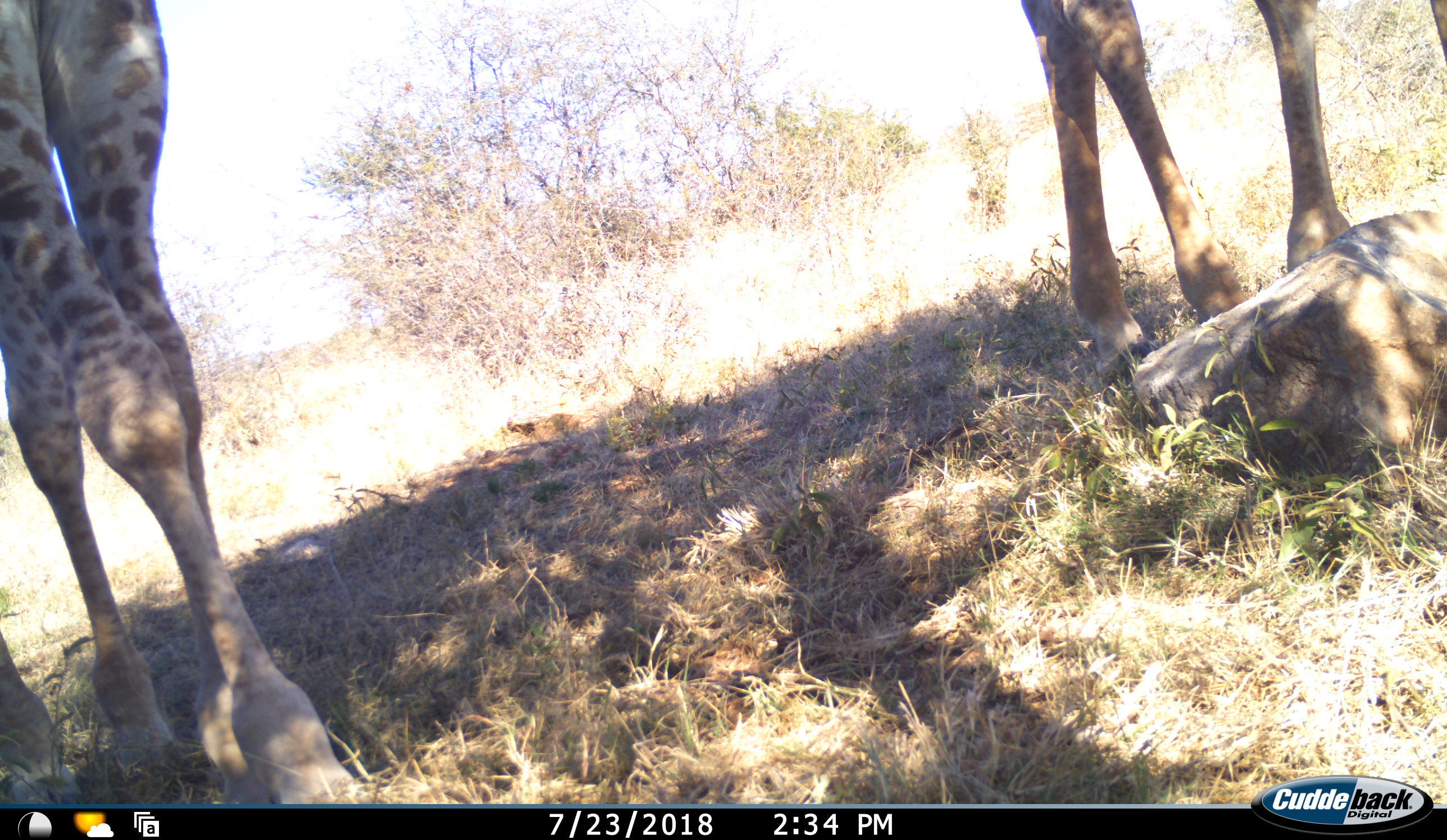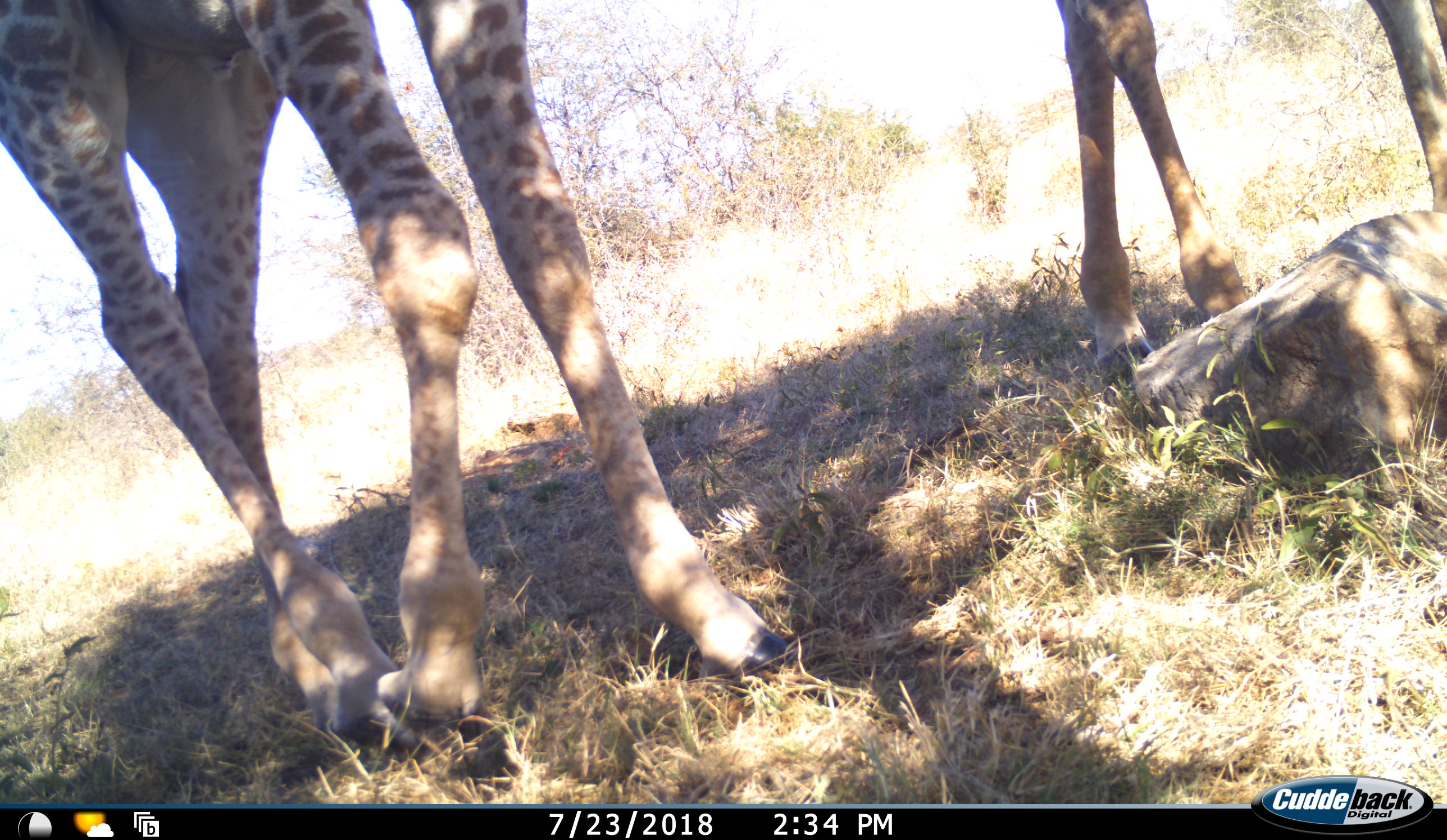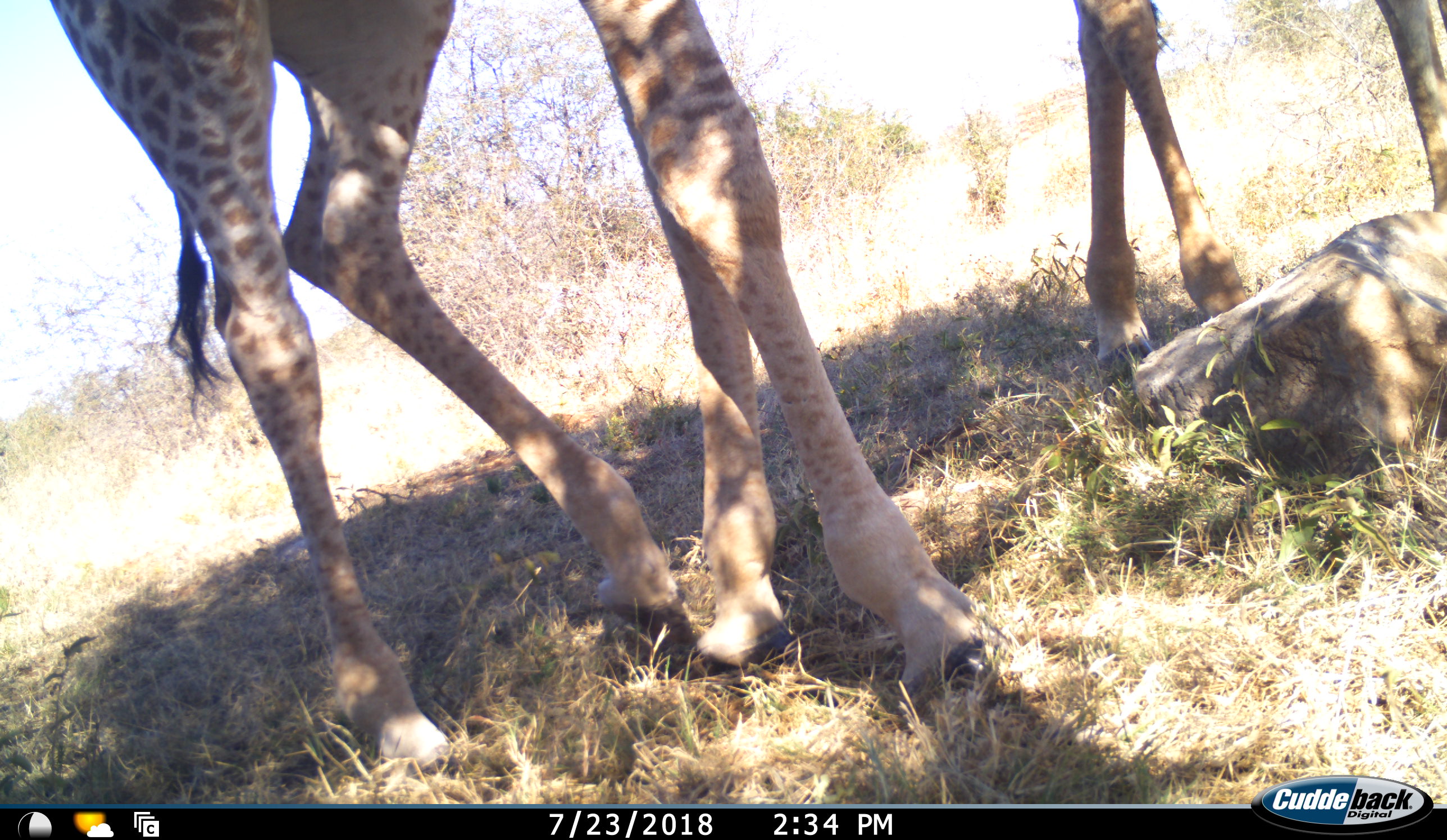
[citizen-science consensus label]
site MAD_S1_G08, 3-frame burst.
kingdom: Animalia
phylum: Chordata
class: Mammalia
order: Artiodactyla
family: Giraffidae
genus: Giraffa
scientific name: Giraffa camelopardalis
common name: giraffe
Giraffe (Giraffa camelopardalis), count 2. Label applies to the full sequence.